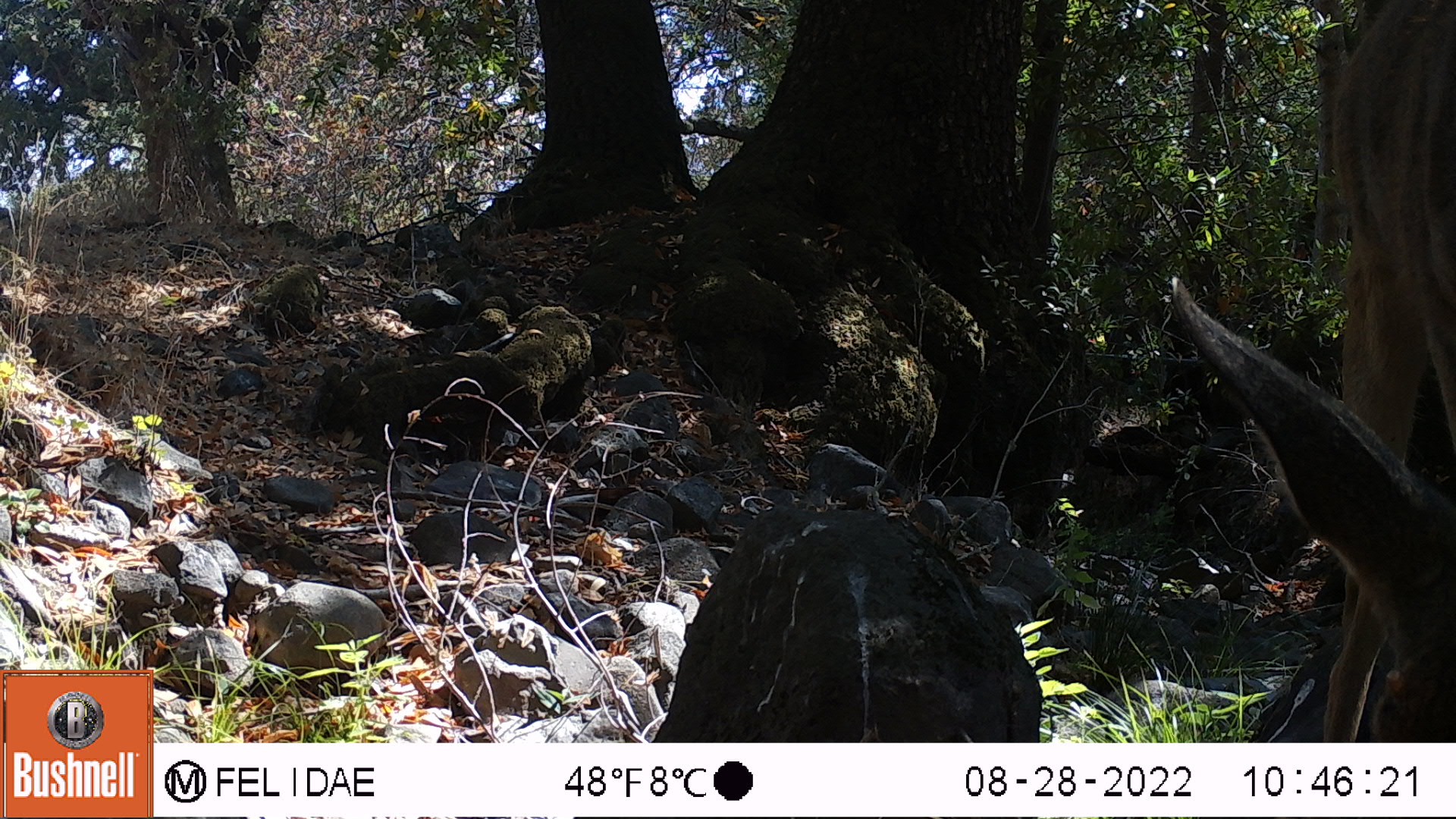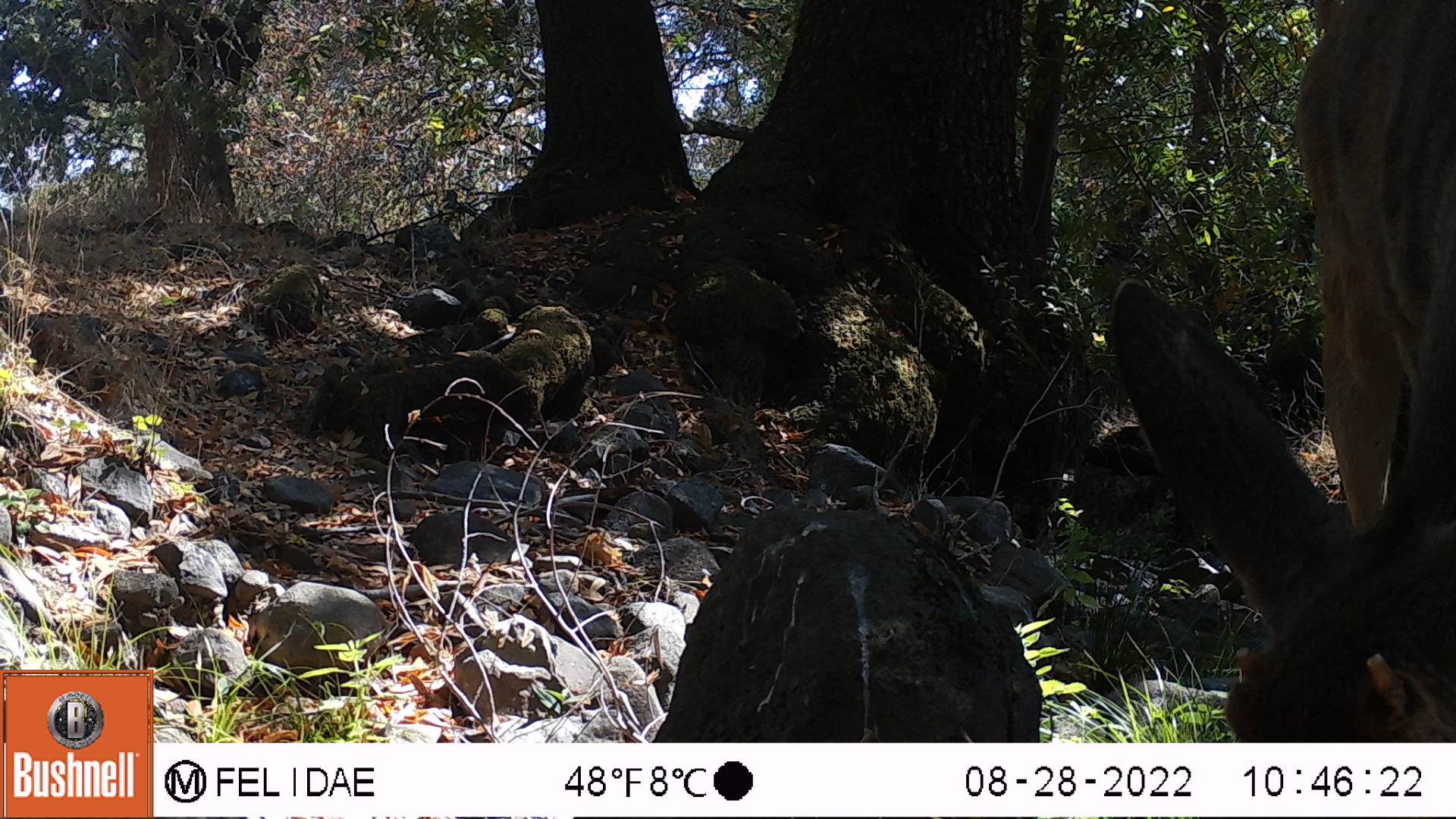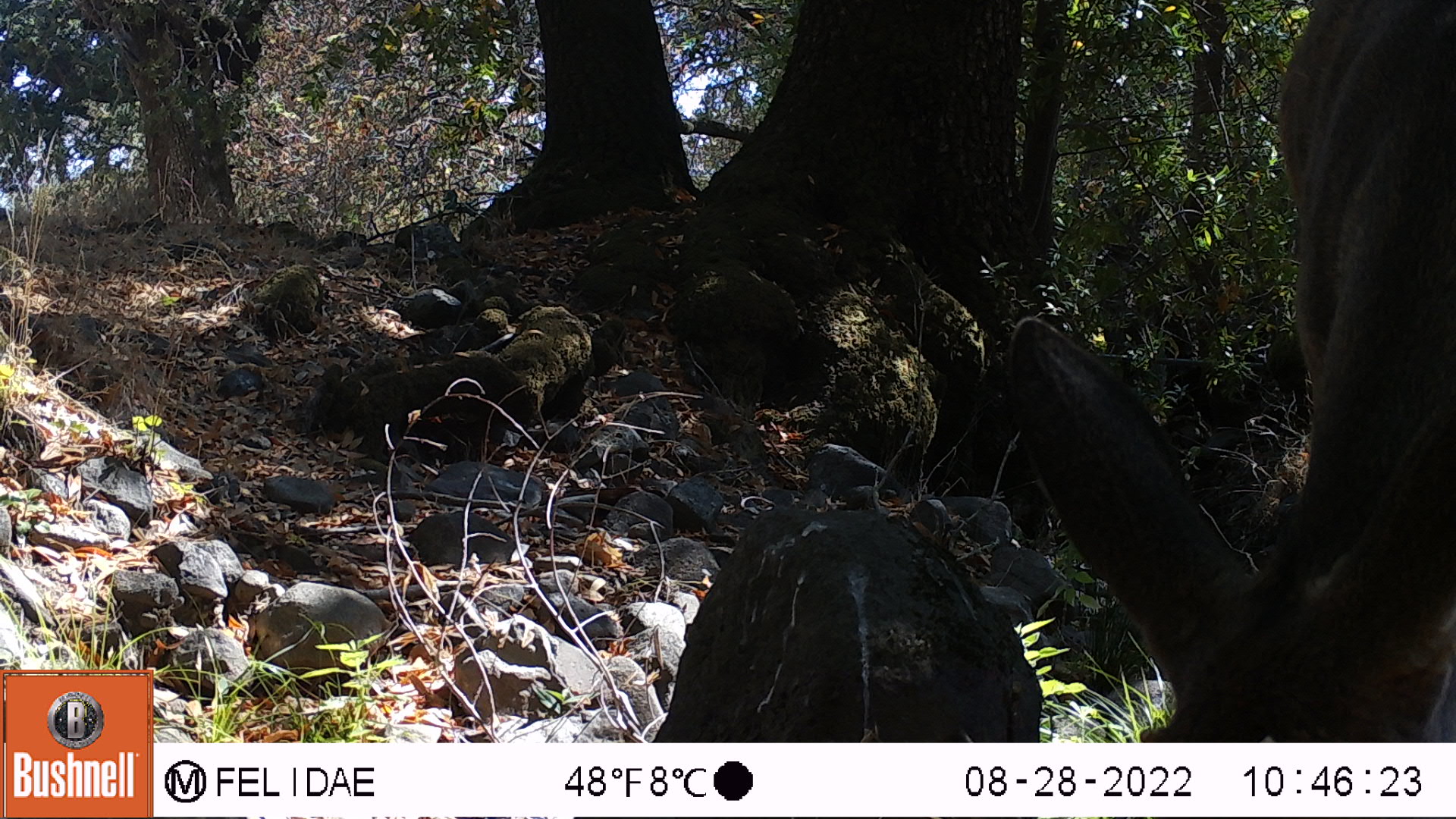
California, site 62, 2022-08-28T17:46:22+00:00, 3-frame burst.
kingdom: Animalia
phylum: Chordata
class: Mammalia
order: Artiodactyla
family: Cervidae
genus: Odocoileus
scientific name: Odocoileus hemionus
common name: mule deer